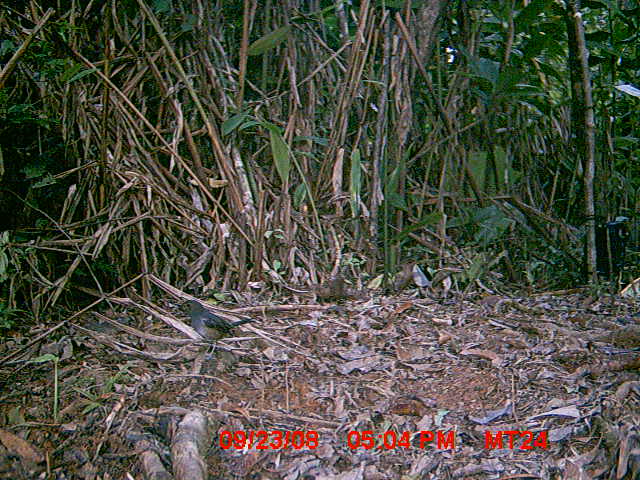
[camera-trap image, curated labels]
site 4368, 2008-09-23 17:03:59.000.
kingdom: Animalia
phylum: Chordata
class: Aves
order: Passeriformes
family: Muscicapidae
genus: Copsychus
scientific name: Copsychus albospecularis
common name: madagascar magpie-robin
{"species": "Copsychus albospecularis (madagascar magpie-robin)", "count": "1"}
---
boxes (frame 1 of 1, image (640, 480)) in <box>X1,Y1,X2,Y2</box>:
copsychus albospecularis: <box>178,299,253,358</box>